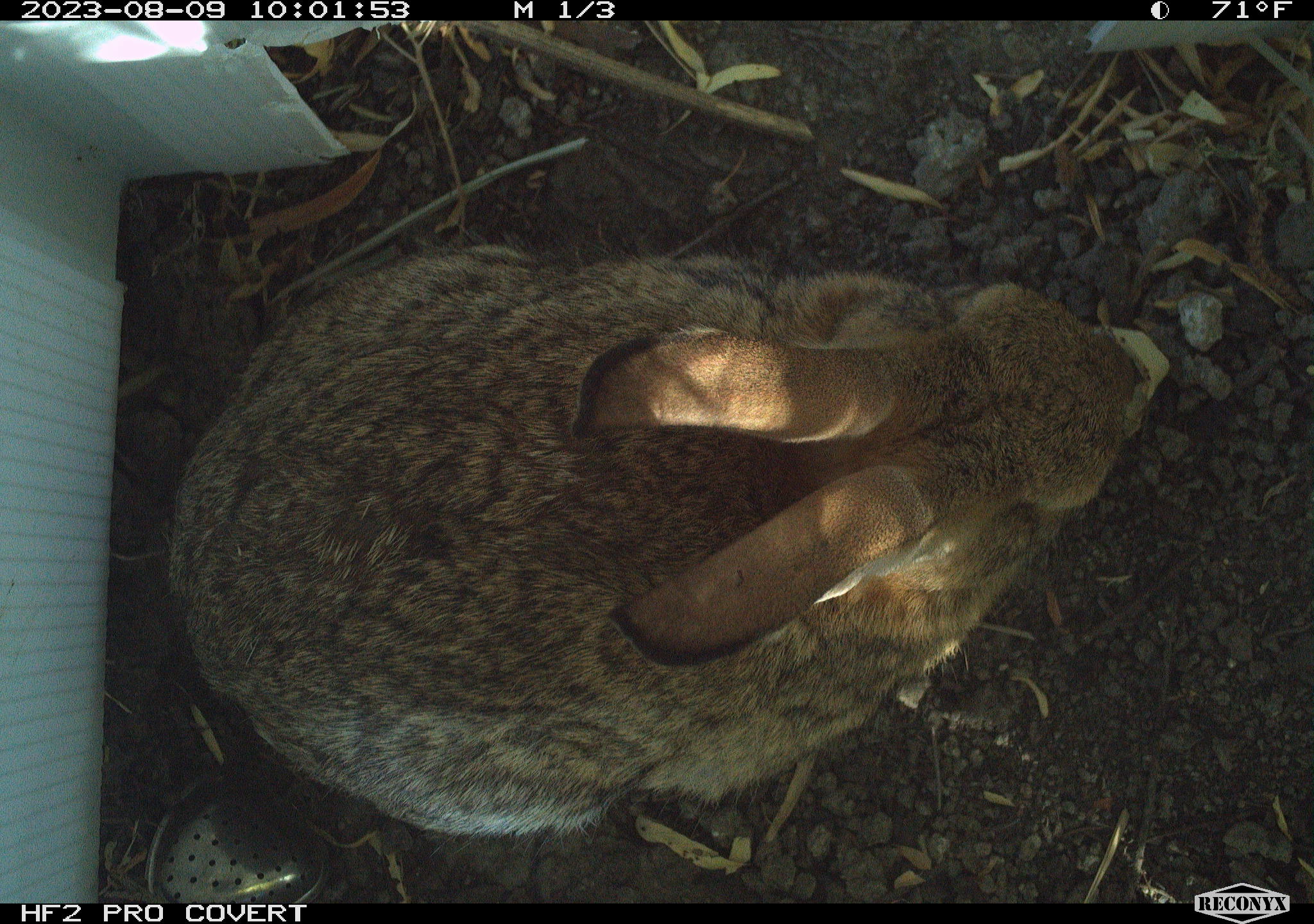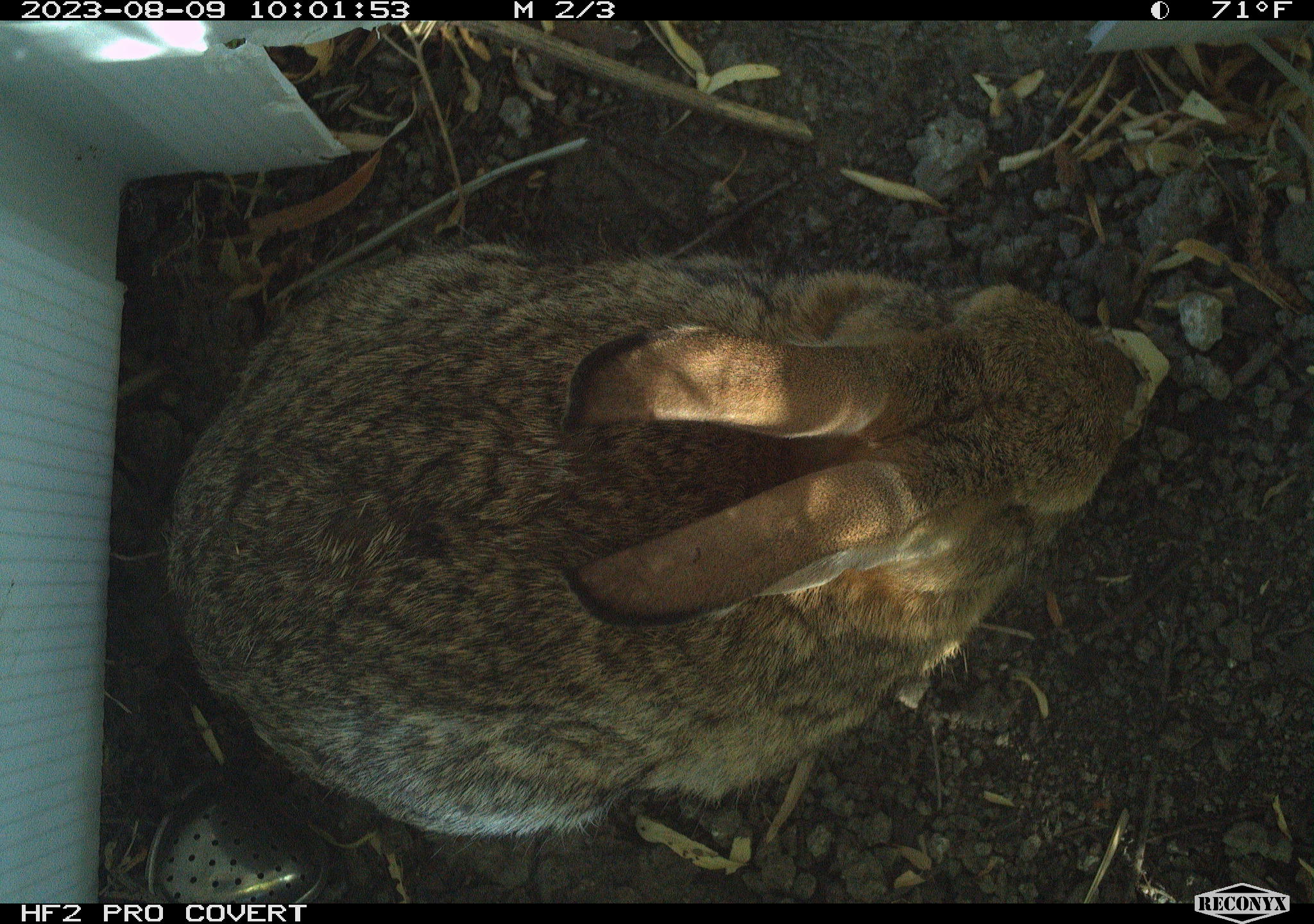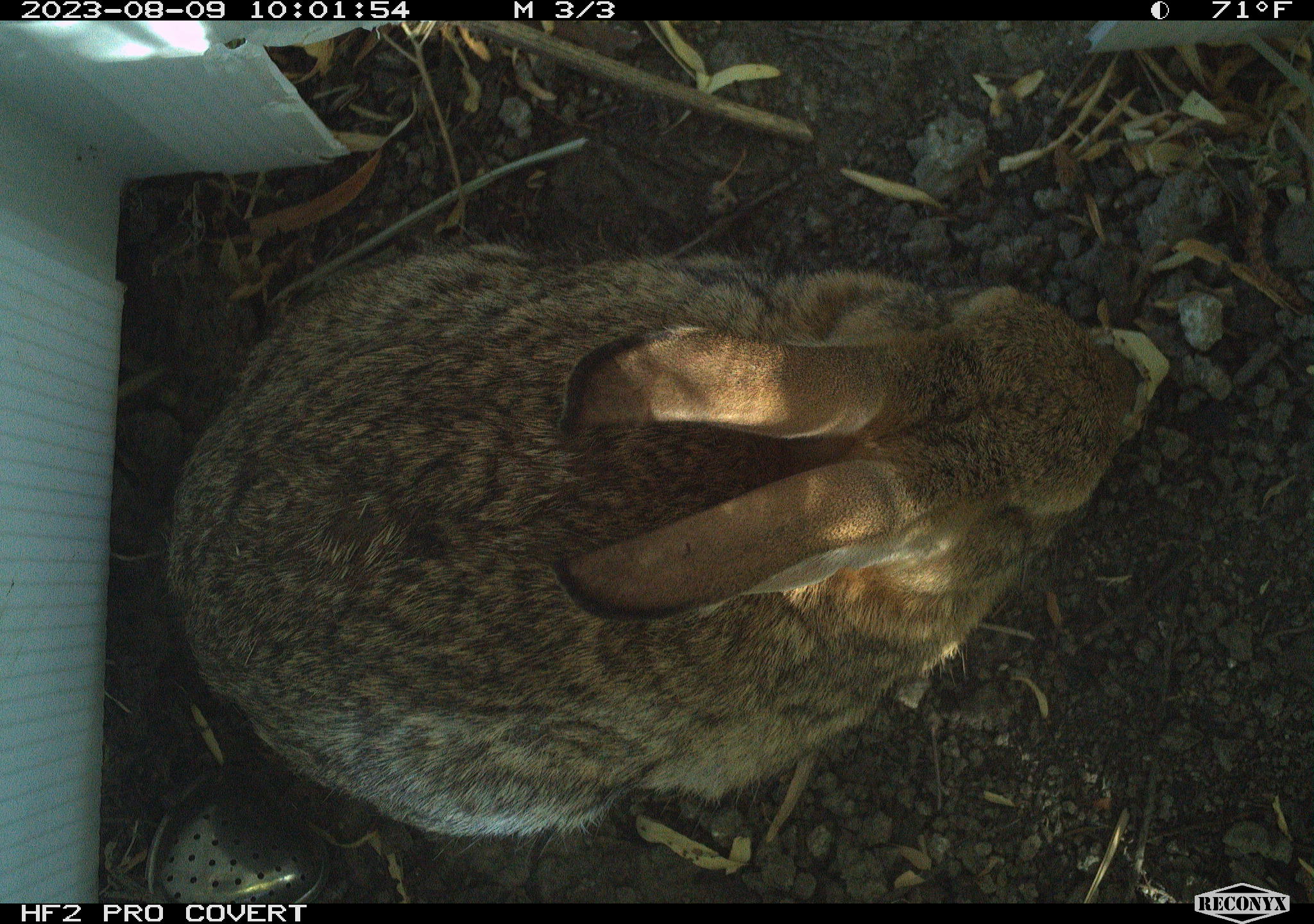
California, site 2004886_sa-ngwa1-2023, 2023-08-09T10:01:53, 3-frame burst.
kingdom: Animalia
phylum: Chordata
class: Mammalia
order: Lagomorpha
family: Leporidae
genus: Sylvilagus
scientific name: Sylvilagus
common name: cottontail rabbits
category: sylvilagus species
Sylvilagus species (cottontail rabbits) (Sylvilagus).